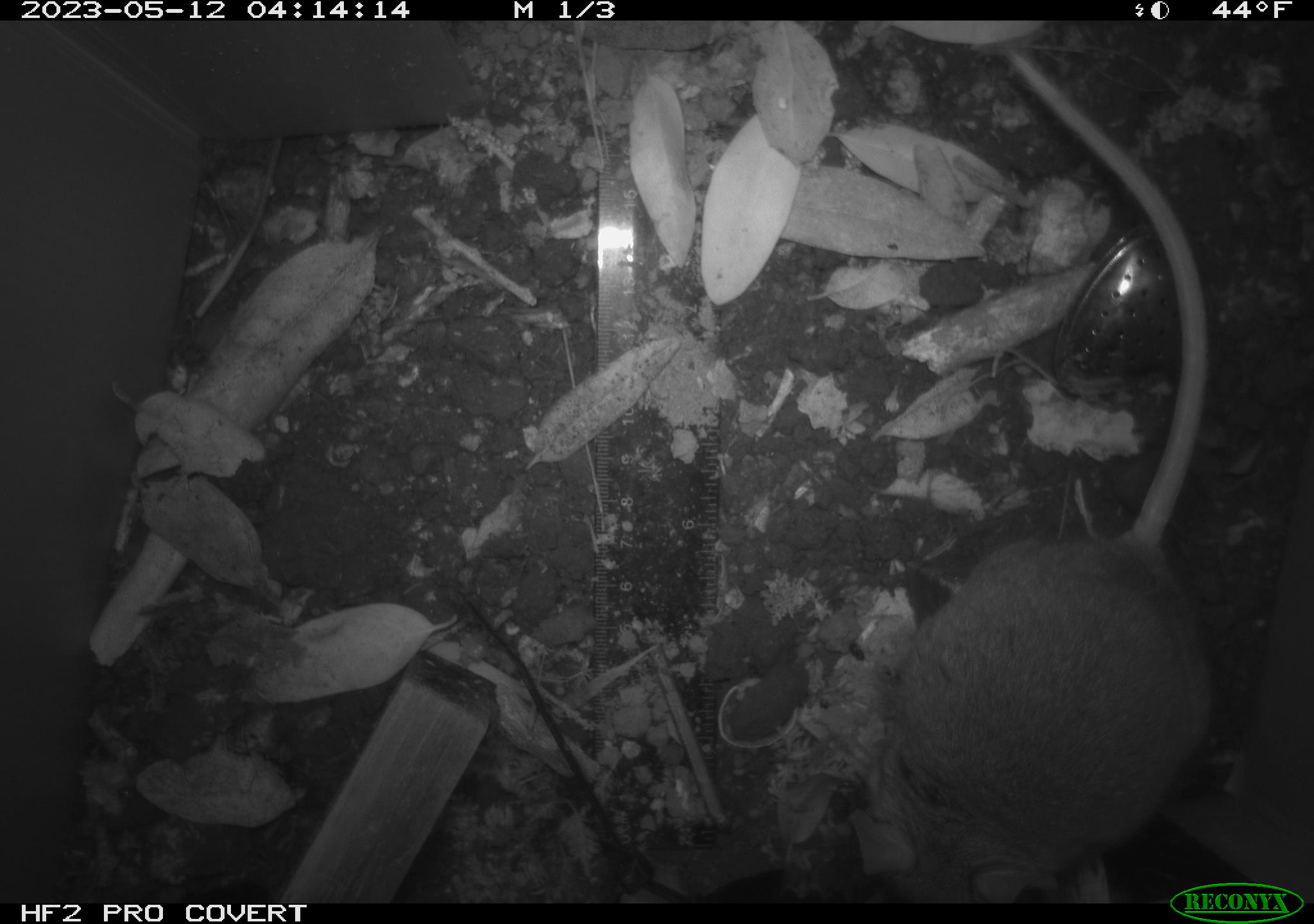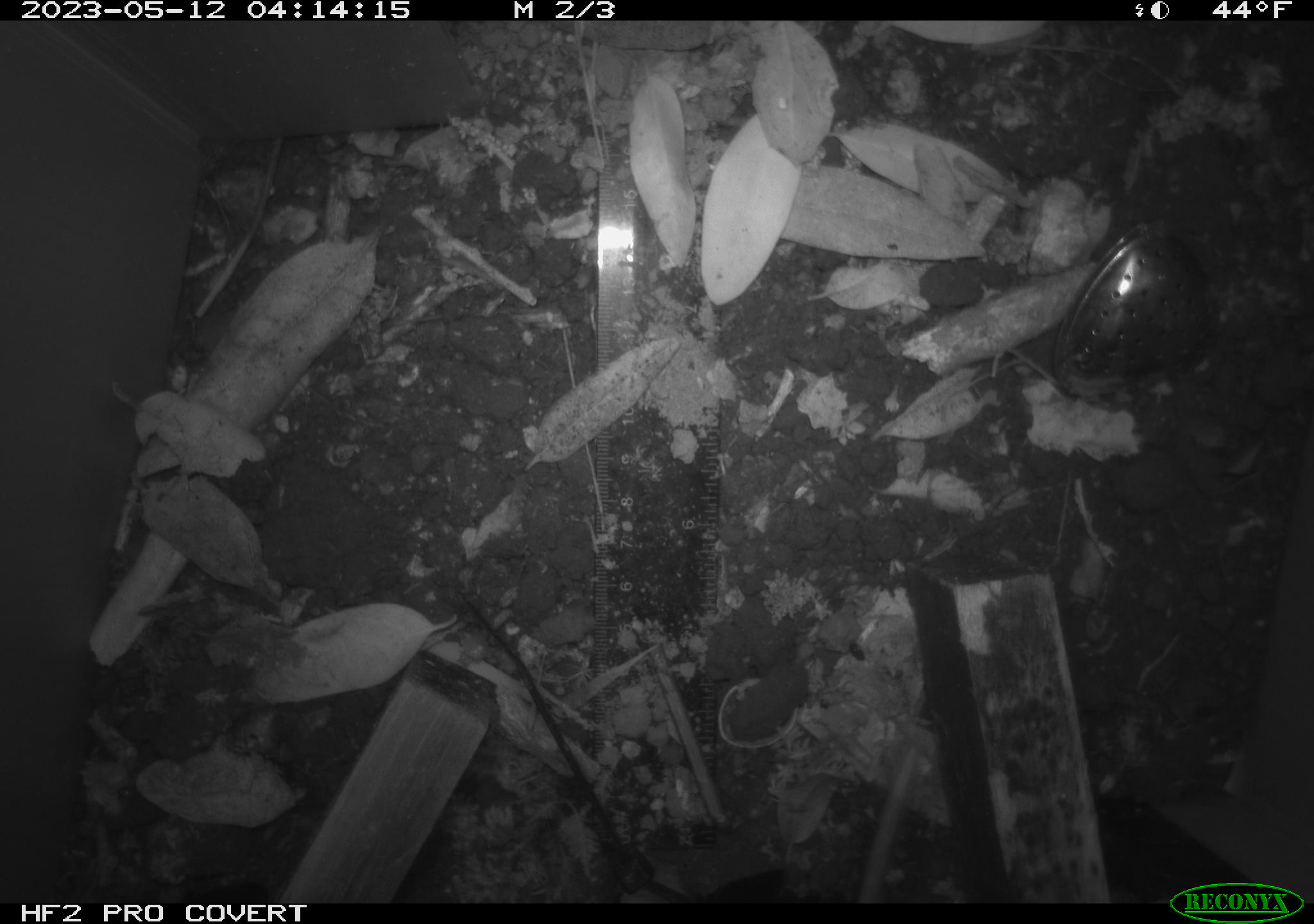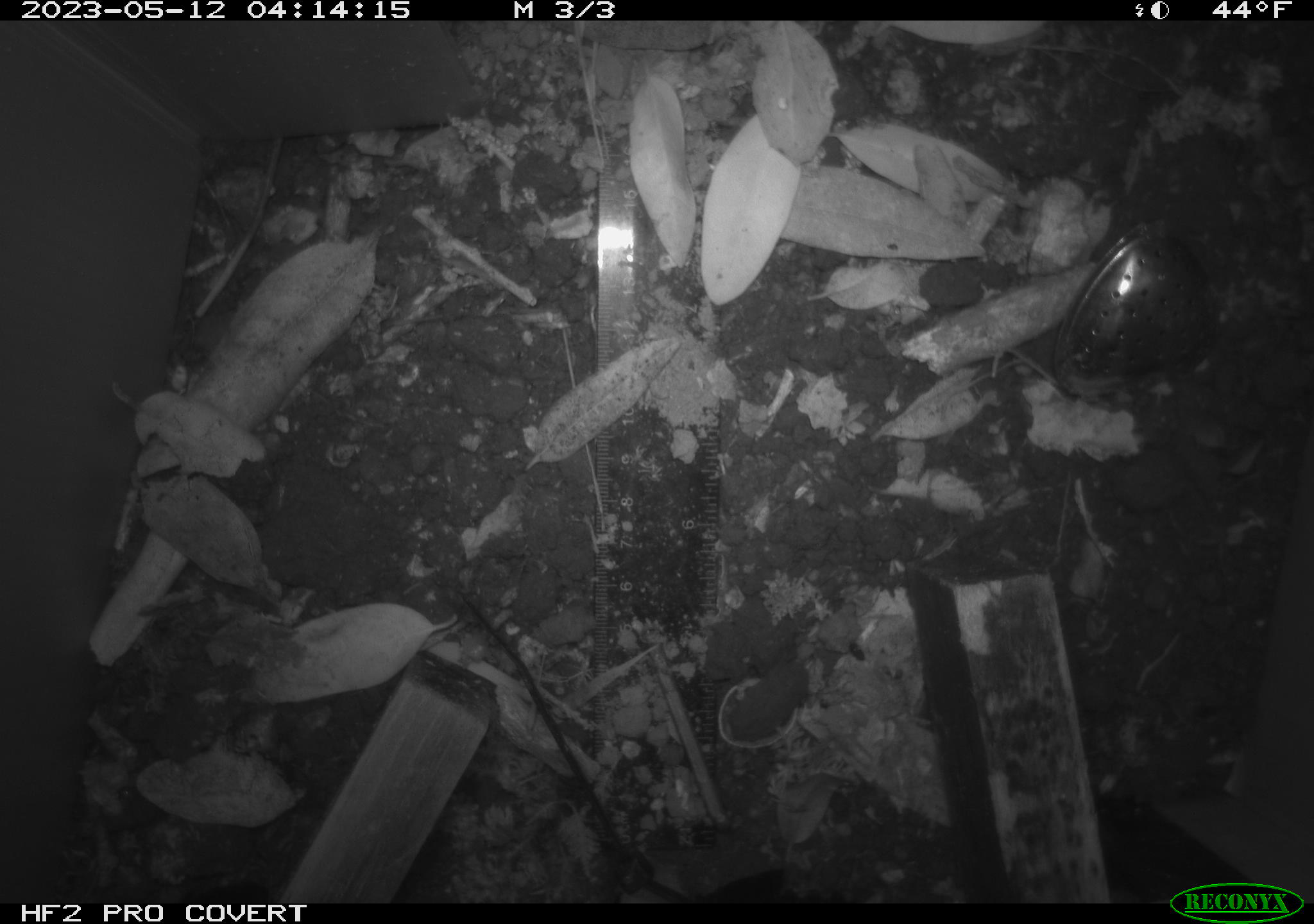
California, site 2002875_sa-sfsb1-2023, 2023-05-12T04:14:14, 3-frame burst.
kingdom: Animalia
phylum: Chordata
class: Mammalia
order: Rodentia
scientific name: Rodentia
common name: mouse species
Mouse species (Rodentia).